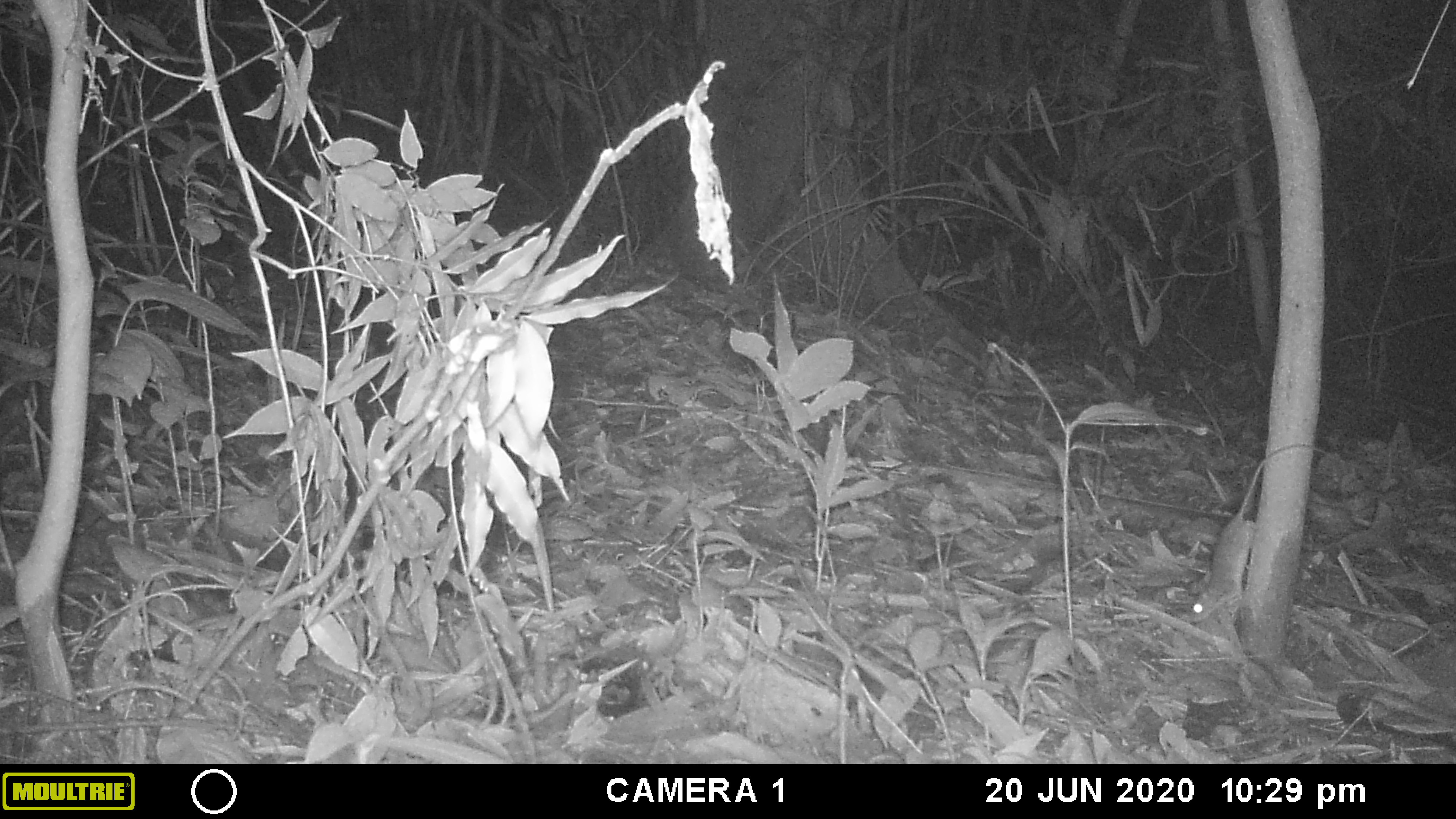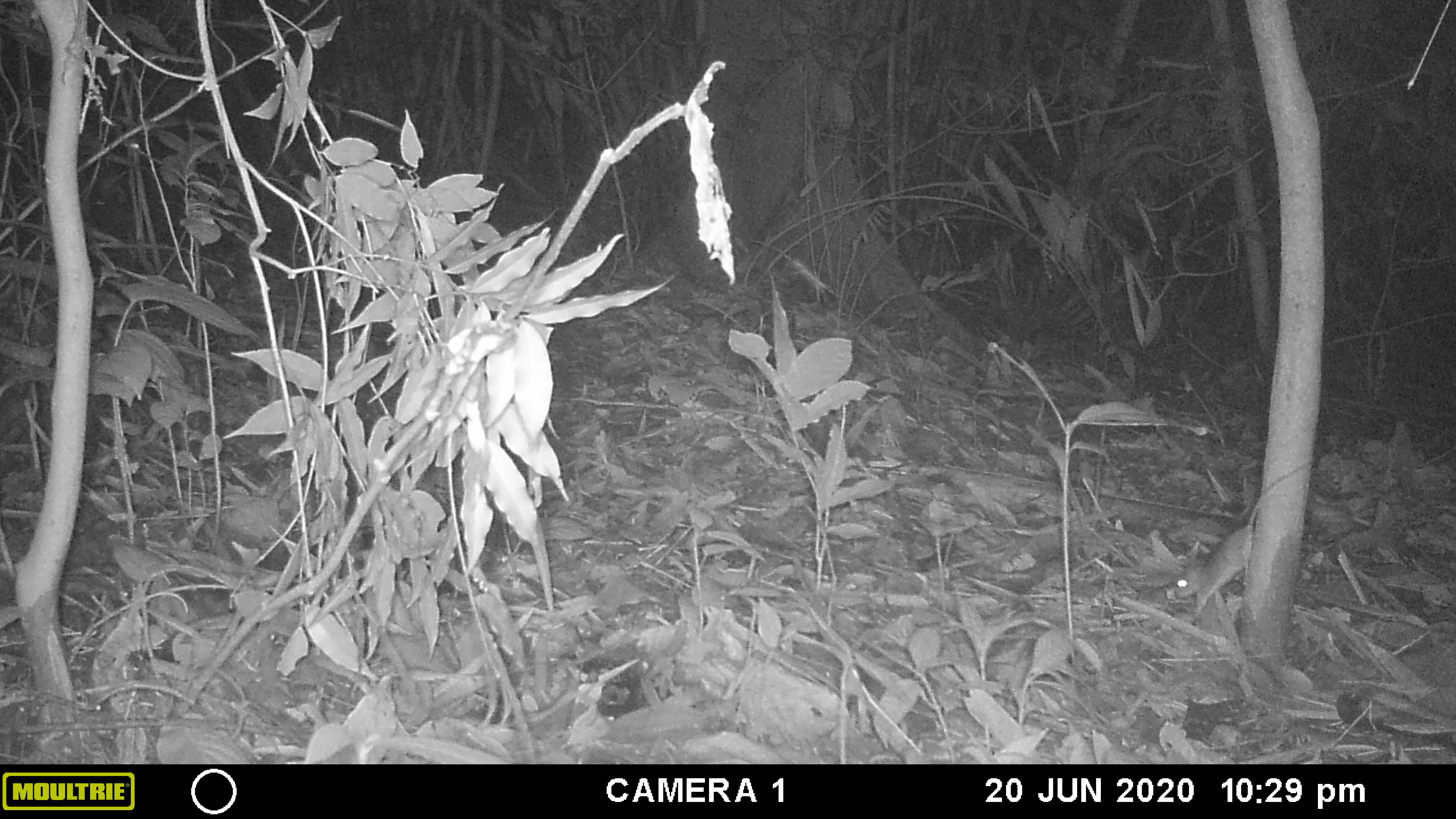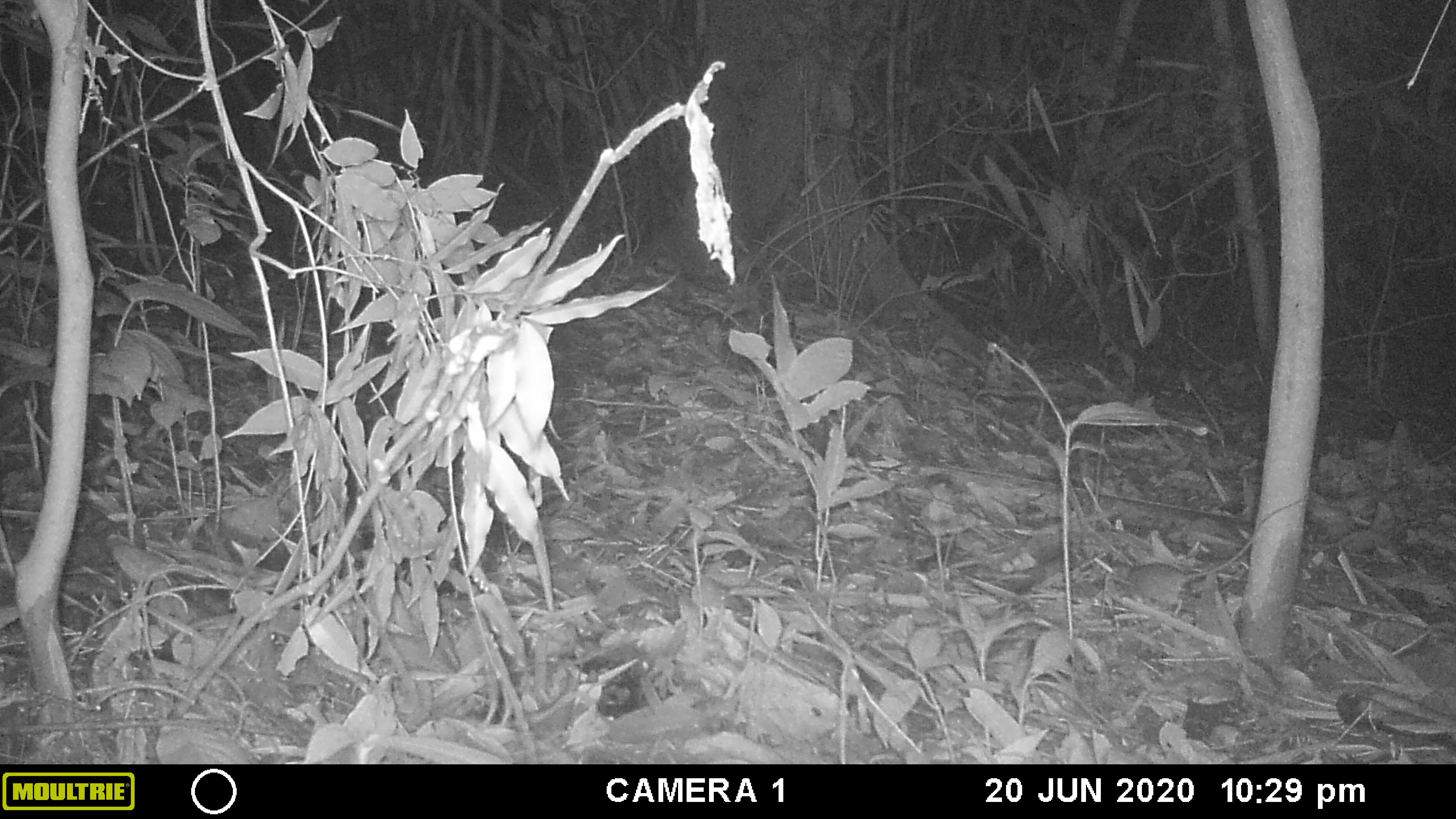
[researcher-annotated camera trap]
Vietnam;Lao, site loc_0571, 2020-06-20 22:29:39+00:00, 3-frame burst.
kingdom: Animalia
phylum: Chordata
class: Mammalia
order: Rodentia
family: Muridae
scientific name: Muridae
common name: old-world mice and rats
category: unidentified murid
Unidentified murid (old-world mice and rats) (Muridae). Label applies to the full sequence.